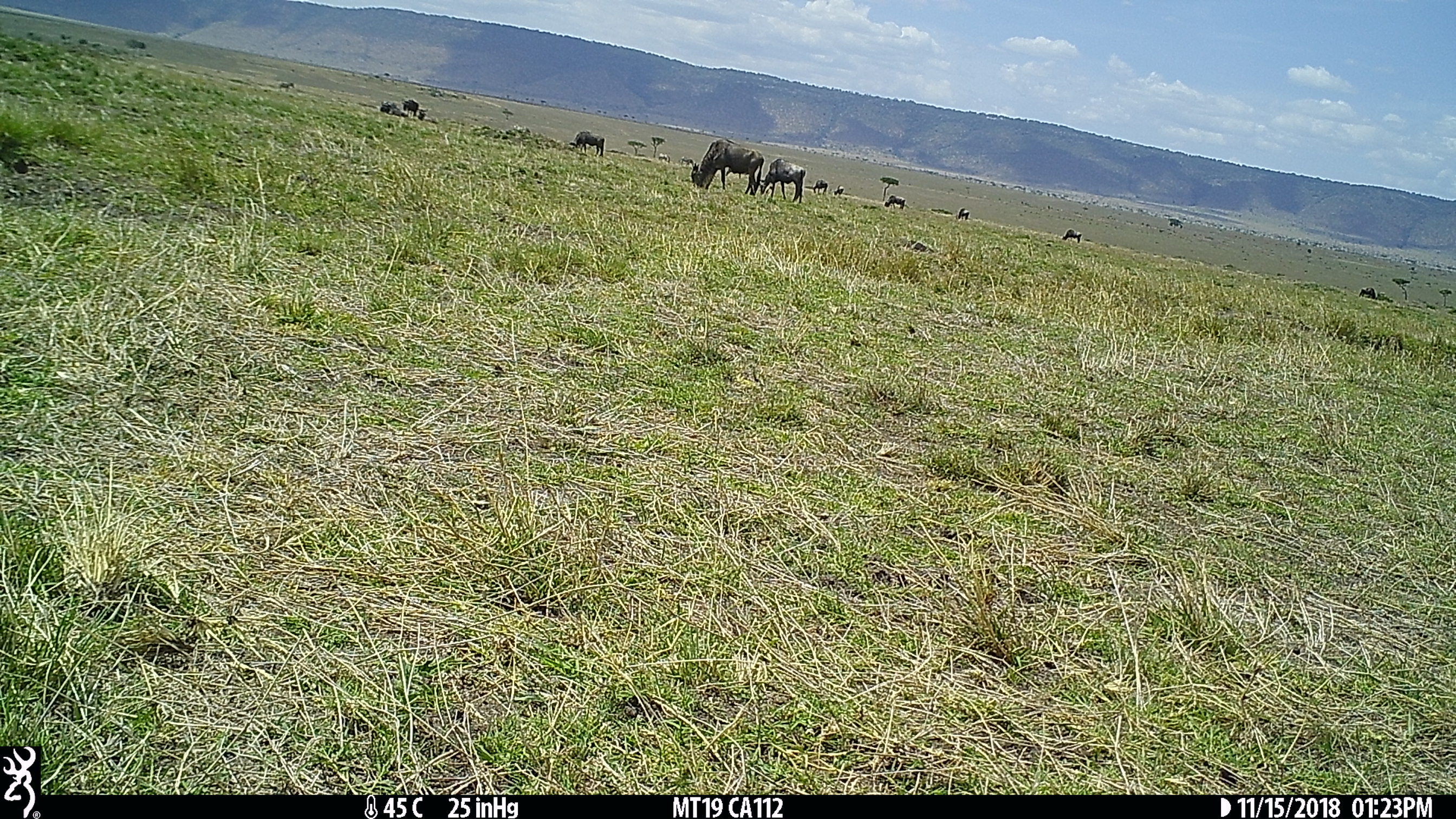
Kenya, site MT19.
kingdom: Animalia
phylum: Chordata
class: Mammalia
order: Artiodactyla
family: Bovidae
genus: Connochaetes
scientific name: Connochaetes taurinus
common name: blue wildebeest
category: wildebeest